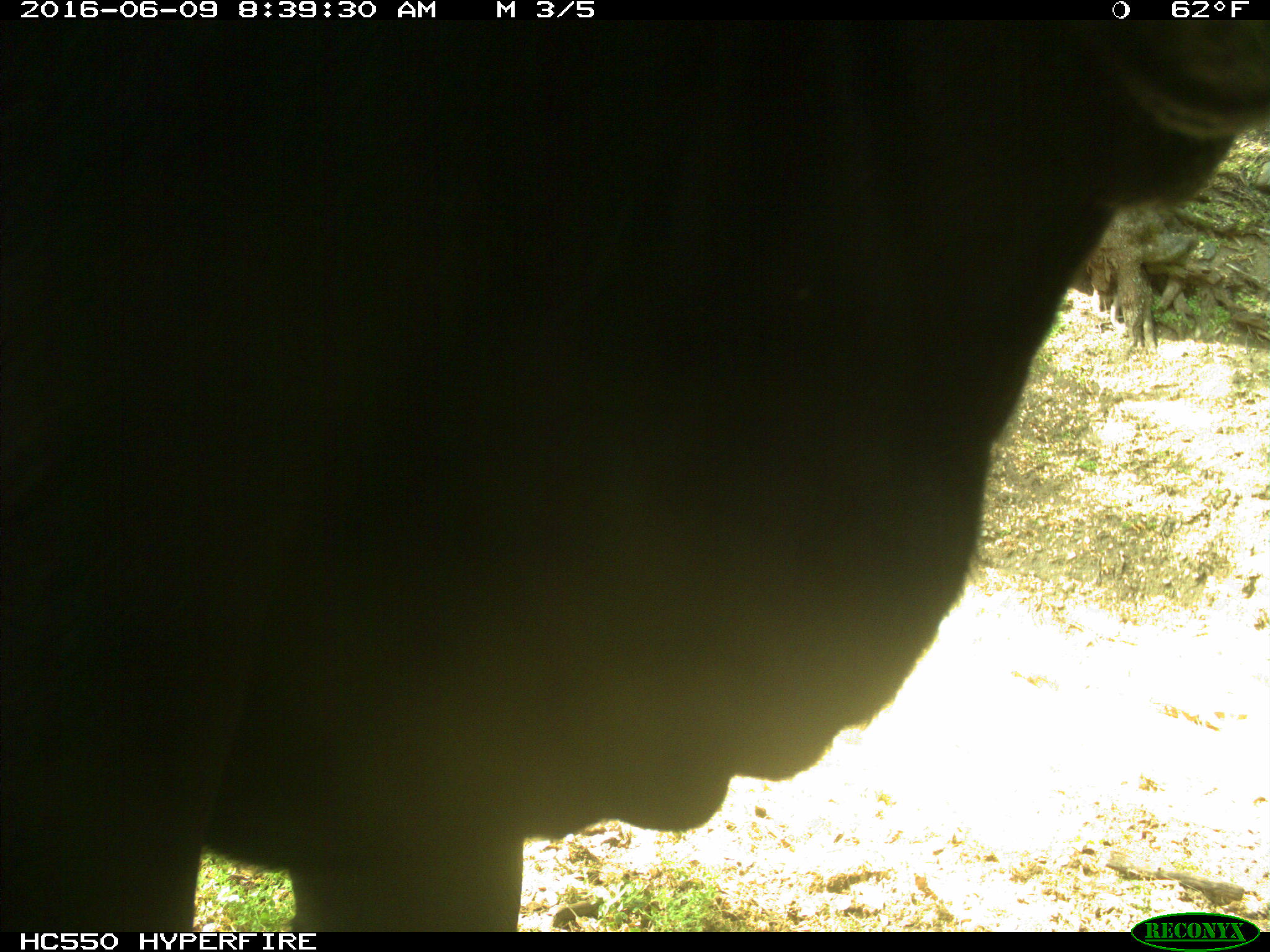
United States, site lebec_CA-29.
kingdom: Animalia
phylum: Chordata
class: Mammalia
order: Artiodactyla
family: Bovidae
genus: Bos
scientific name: Bos taurus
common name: domestic cow